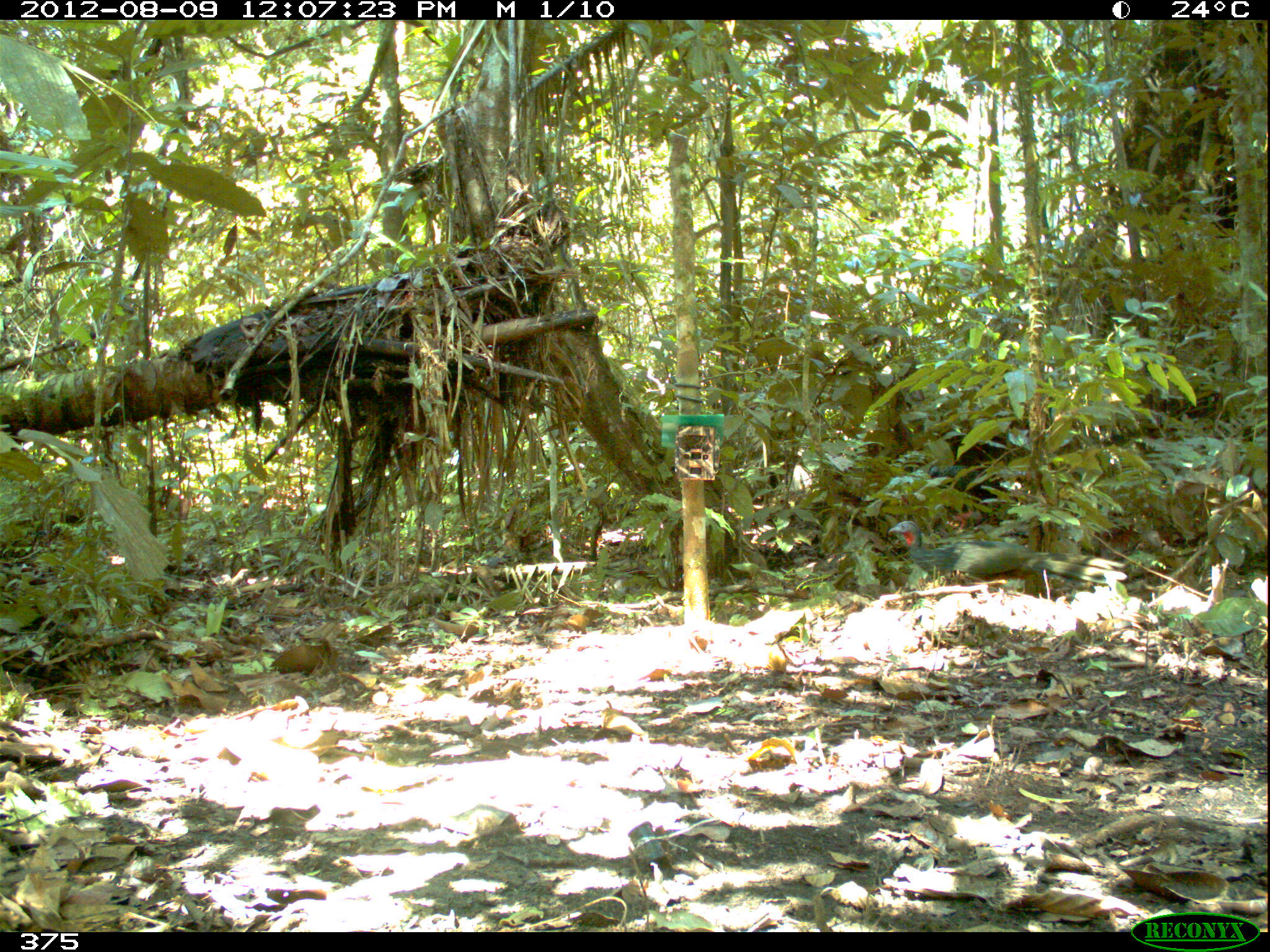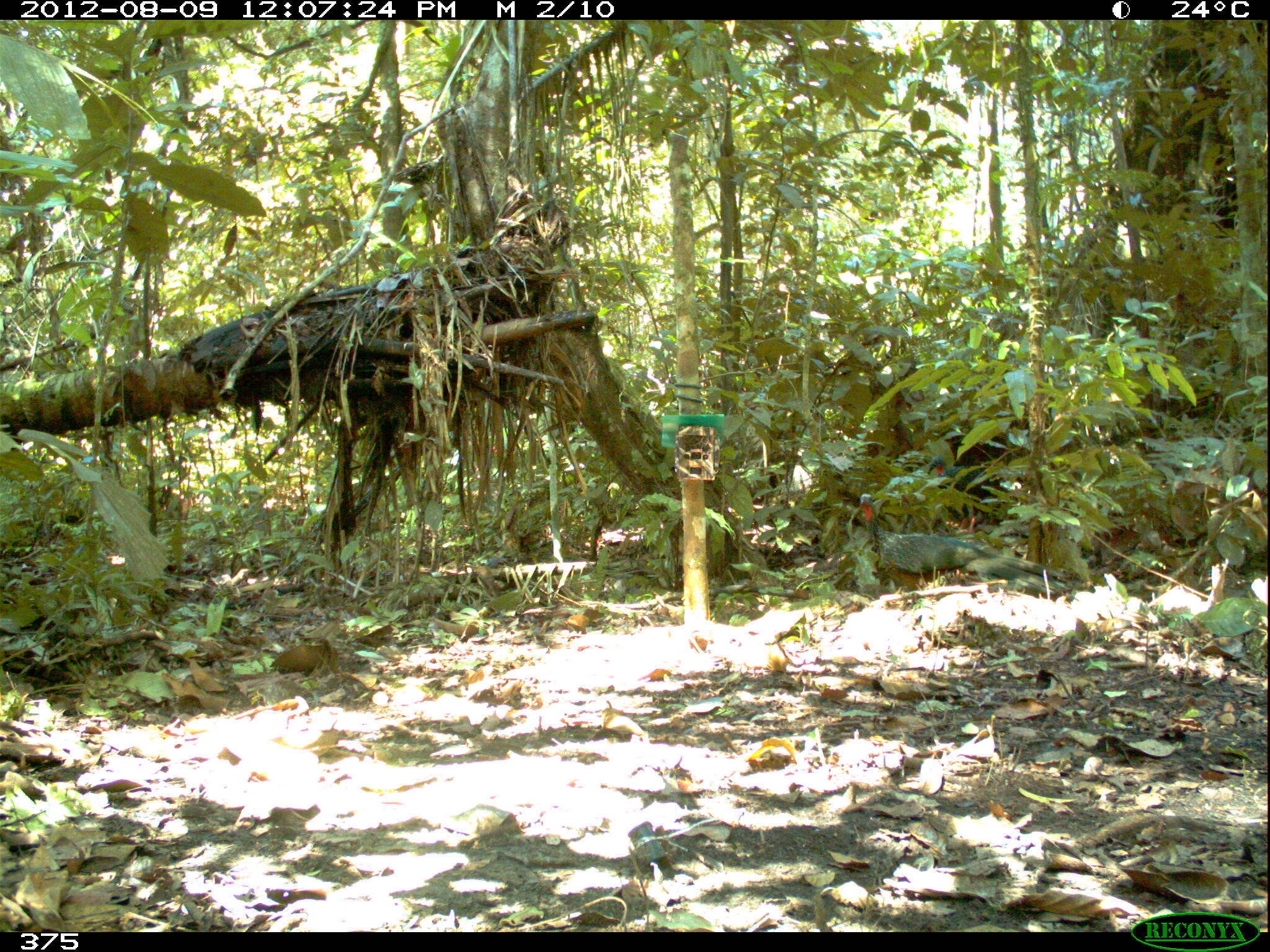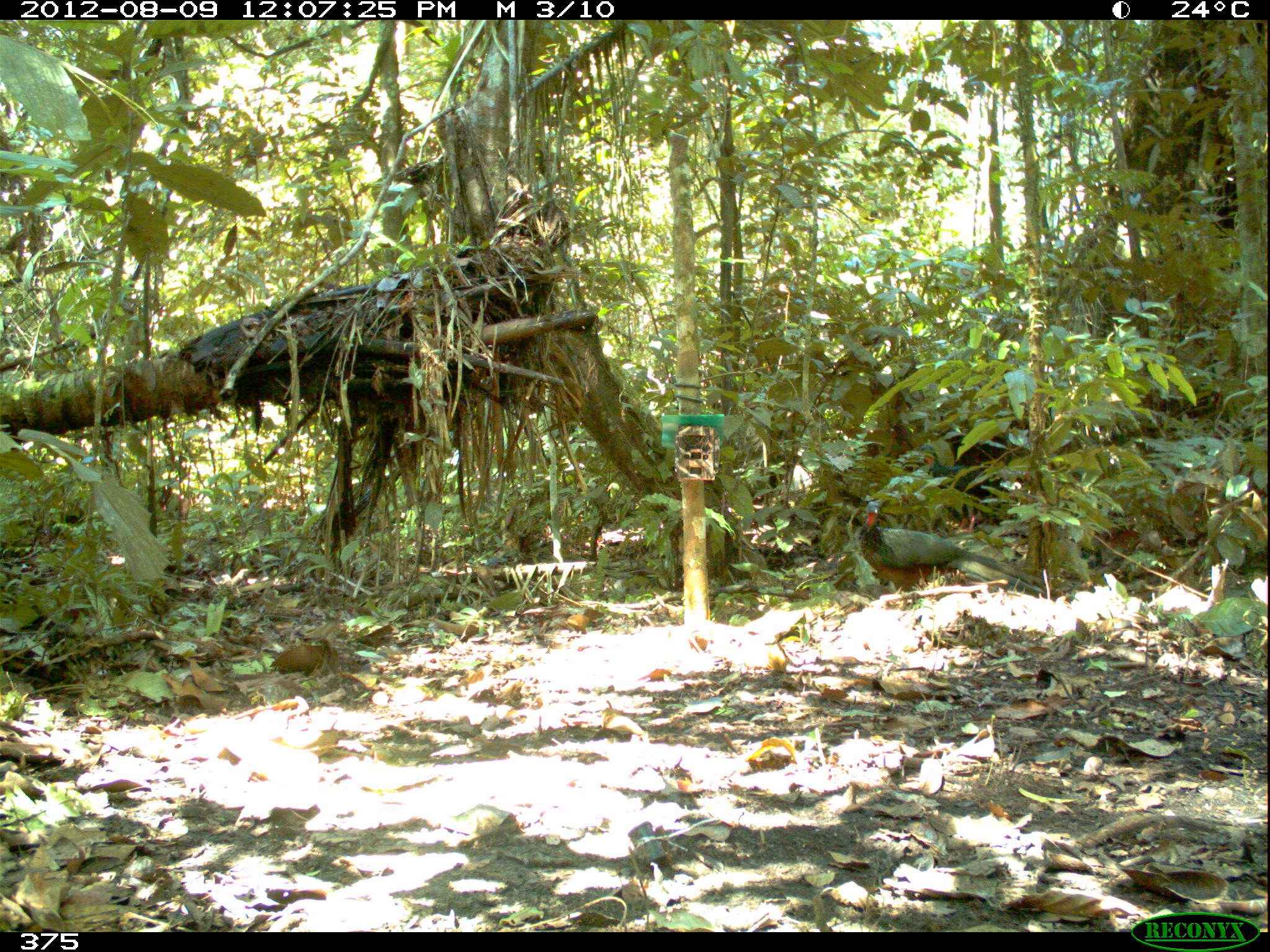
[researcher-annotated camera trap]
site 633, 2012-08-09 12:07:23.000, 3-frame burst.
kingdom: Animalia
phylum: Chordata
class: Aves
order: Galliformes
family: Cracidae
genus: Penelope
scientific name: Penelope jacquacu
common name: spix's guan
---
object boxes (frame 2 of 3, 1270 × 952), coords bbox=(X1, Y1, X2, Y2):
penelope jacquacu: bbox=(858, 490, 1074, 598); bbox=(927, 454, 1026, 533)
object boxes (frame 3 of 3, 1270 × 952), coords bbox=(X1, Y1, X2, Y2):
penelope jacquacu: bbox=(842, 497, 1051, 611); bbox=(909, 441, 1031, 535)